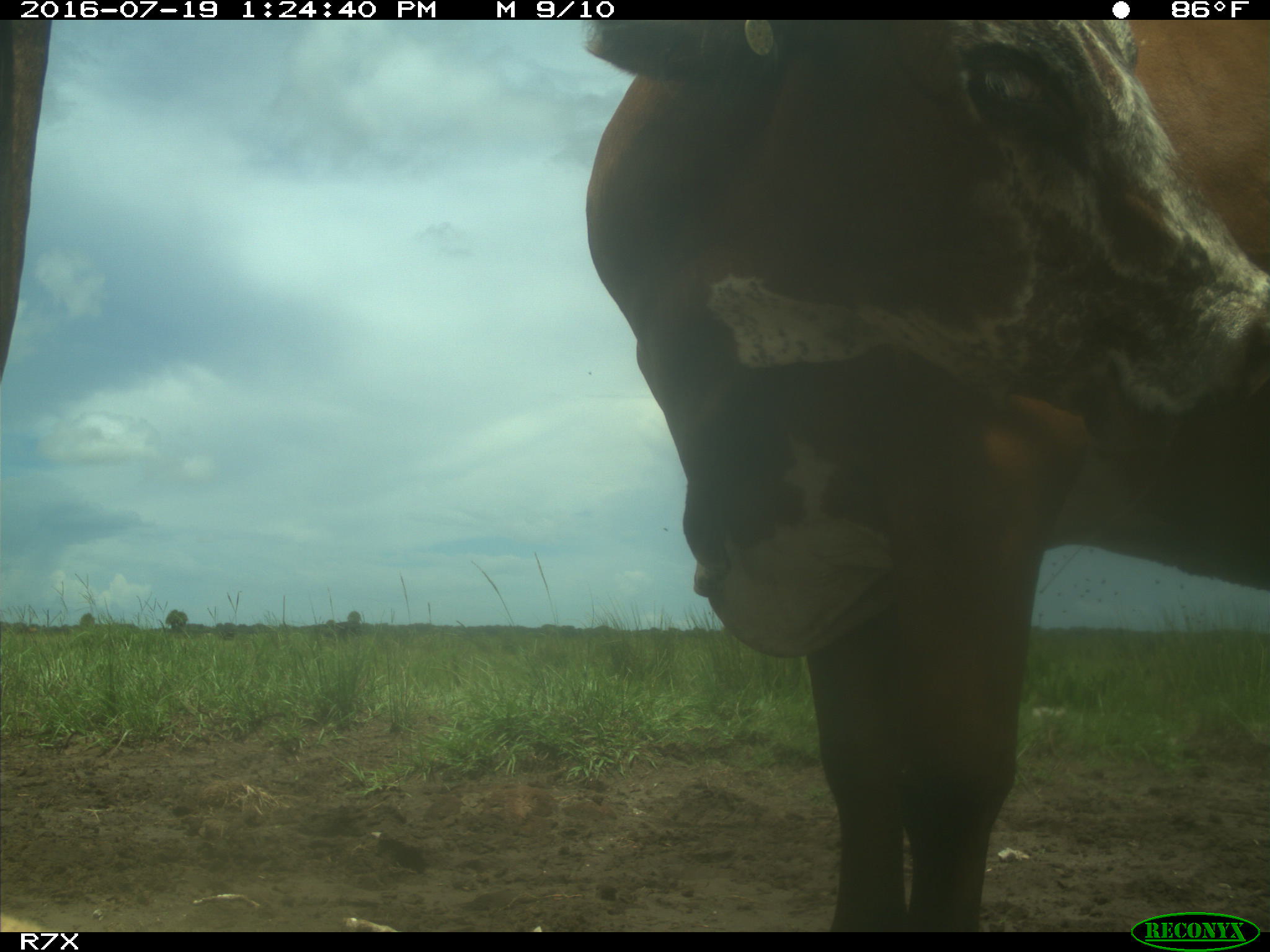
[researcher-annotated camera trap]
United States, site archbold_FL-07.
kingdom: Animalia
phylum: Chordata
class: Mammalia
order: Artiodactyla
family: Bovidae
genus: Bos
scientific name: Bos taurus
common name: domestic cow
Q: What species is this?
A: Bos taurus (domestic cow).